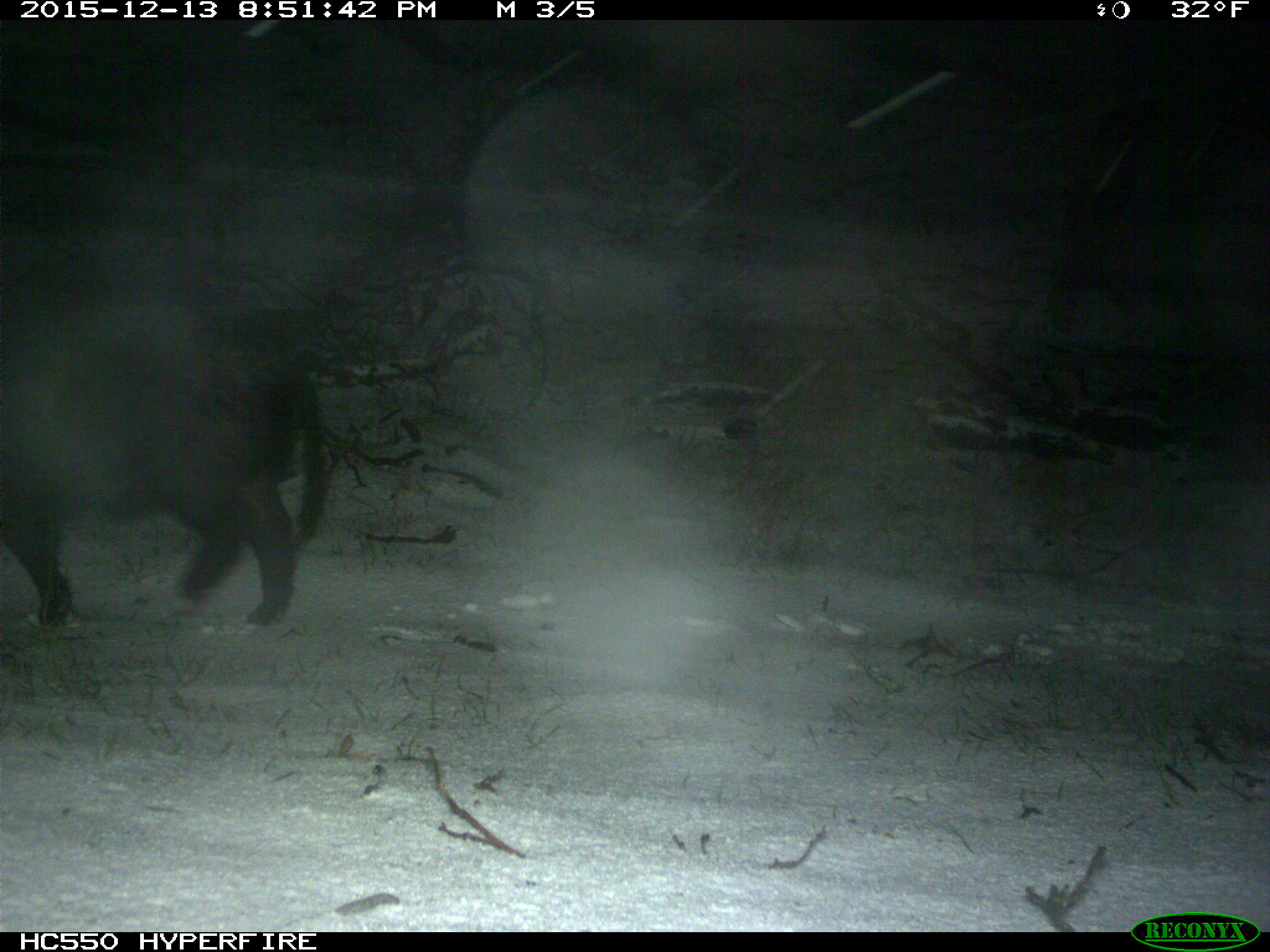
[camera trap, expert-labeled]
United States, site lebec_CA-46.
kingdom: Animalia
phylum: Chordata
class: Mammalia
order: Artiodactyla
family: Suidae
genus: Sus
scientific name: Sus scrofa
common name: wild boar